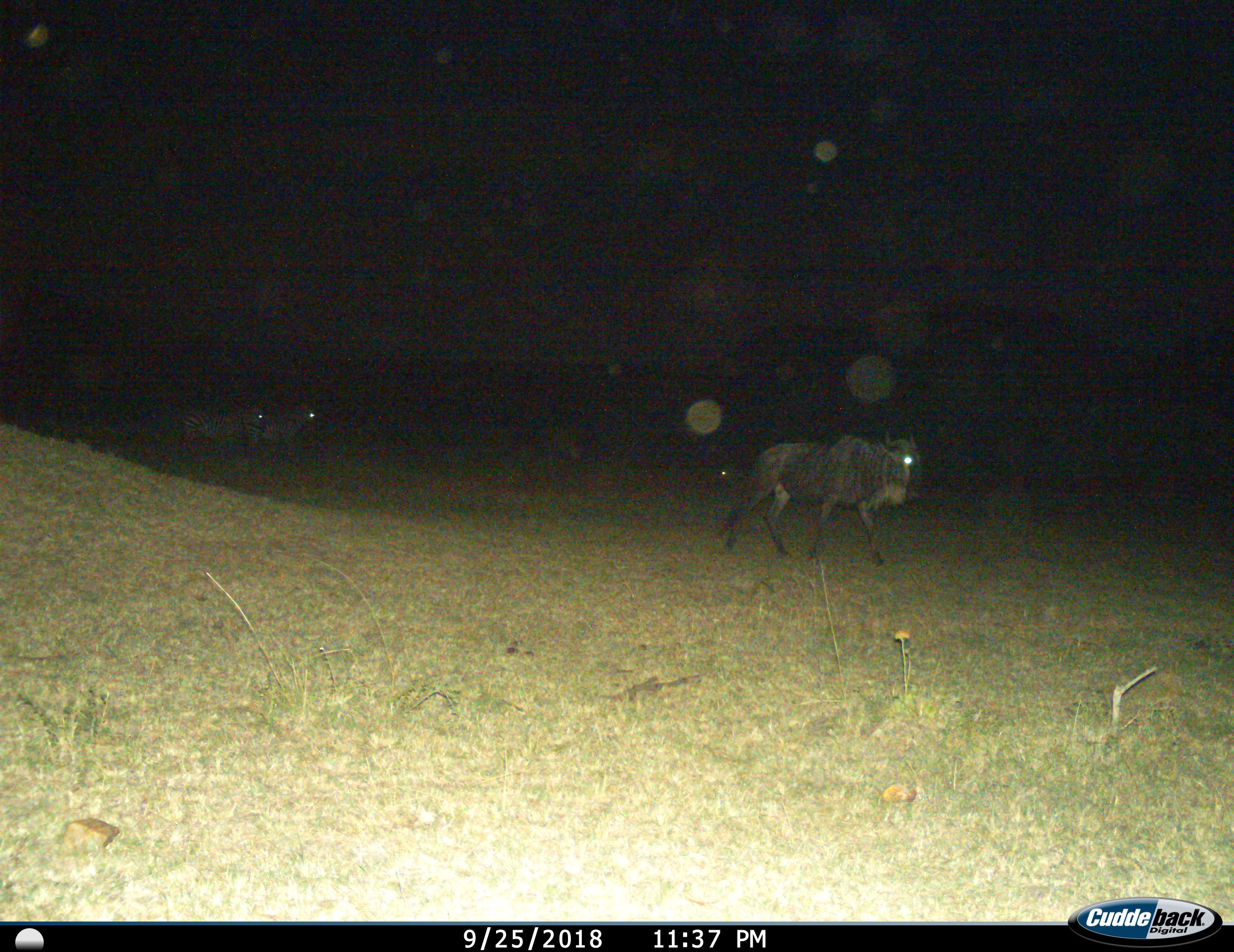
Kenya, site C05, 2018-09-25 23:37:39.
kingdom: Animalia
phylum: Chordata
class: Mammalia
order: Artiodactyla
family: Bovidae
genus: Connochaetes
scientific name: Connochaetes taurinus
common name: common wildebeest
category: wildebeest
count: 3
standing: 11%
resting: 0%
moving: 100%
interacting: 0%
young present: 0%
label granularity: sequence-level